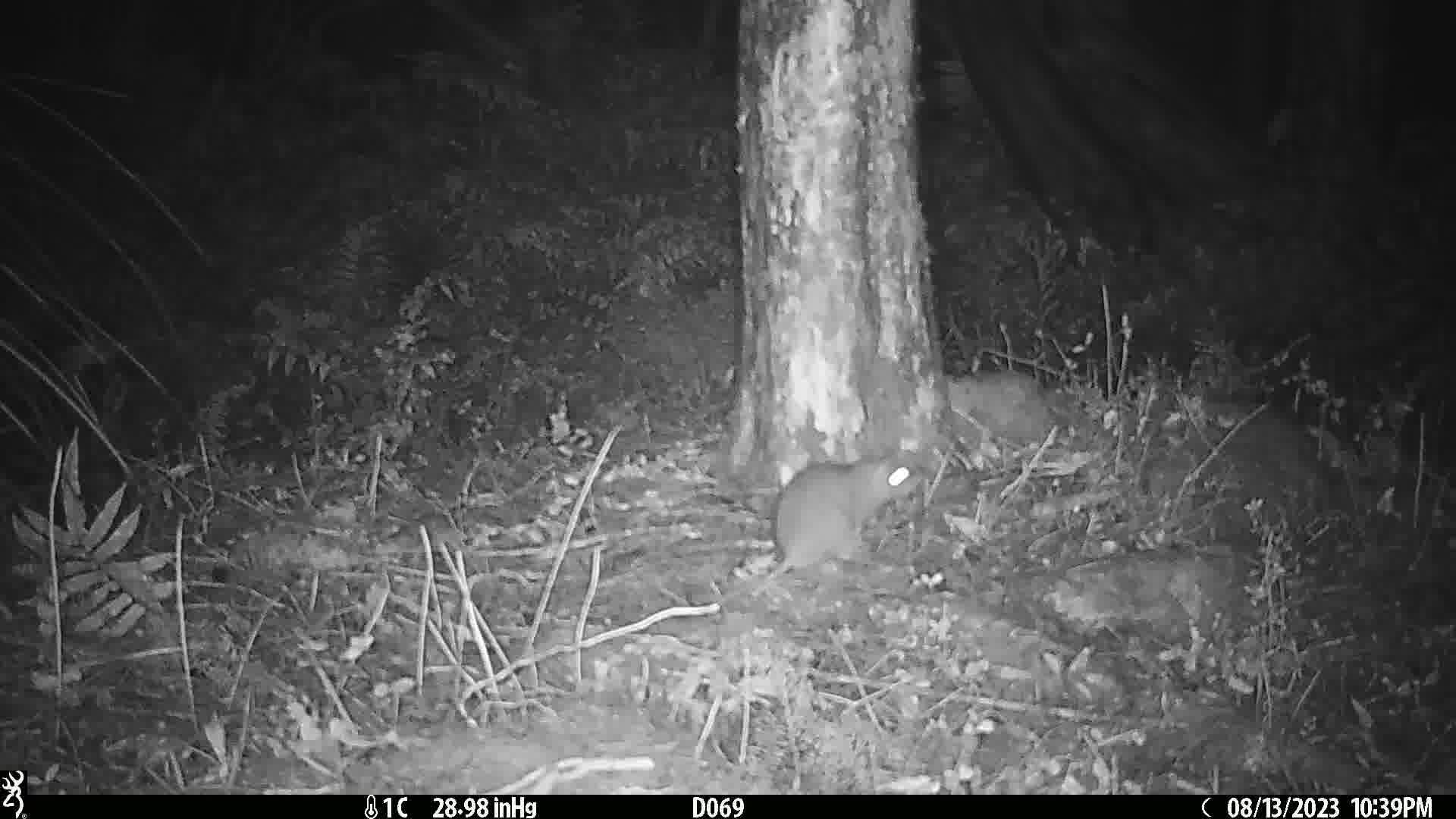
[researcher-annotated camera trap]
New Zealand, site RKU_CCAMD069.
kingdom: Animalia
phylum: Chordata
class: Mammalia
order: Rodentia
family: Muridae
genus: Rattus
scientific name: Rattus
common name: rat